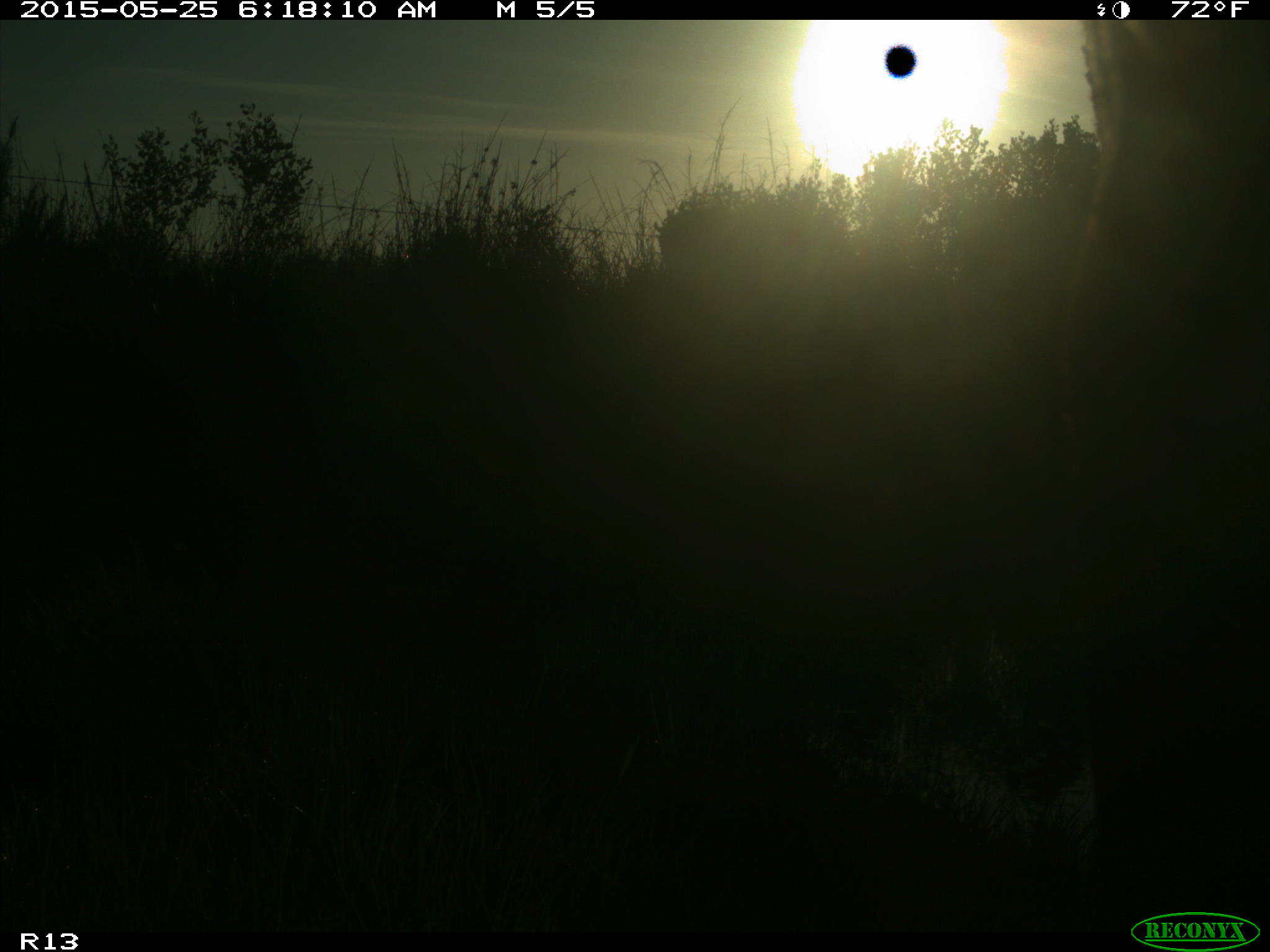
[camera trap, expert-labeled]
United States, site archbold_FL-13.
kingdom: Animalia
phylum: Chordata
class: Mammalia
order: Artiodactyla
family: Bovidae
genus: Bos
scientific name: Bos taurus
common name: domestic cow